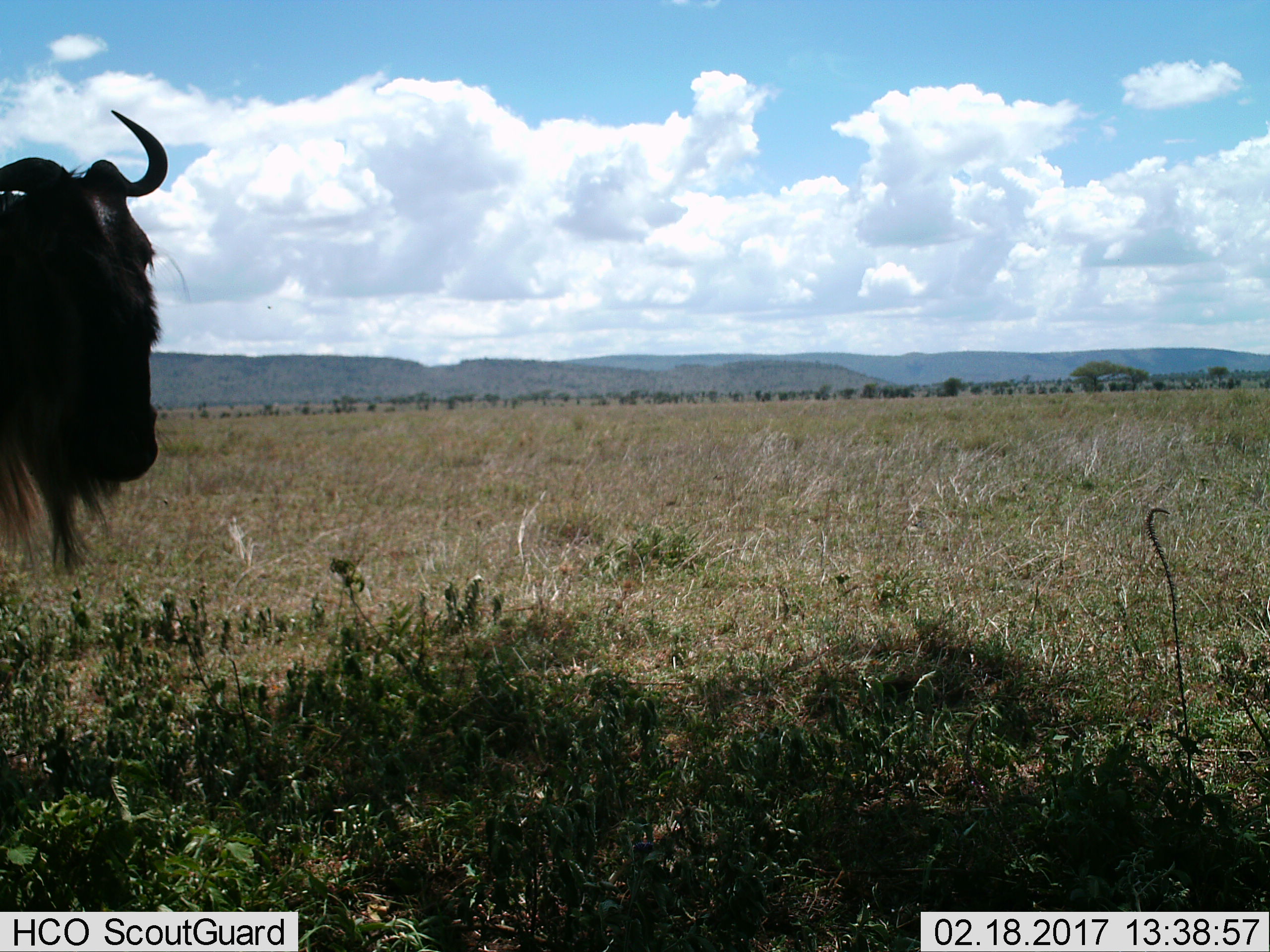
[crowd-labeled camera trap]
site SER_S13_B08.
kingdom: Animalia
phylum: Chordata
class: Mammalia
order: Artiodactyla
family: Bovidae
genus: Connochaetes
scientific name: Connochaetes taurinus taurinus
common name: blue wildebeest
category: wildebeestblue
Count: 1.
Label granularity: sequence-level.